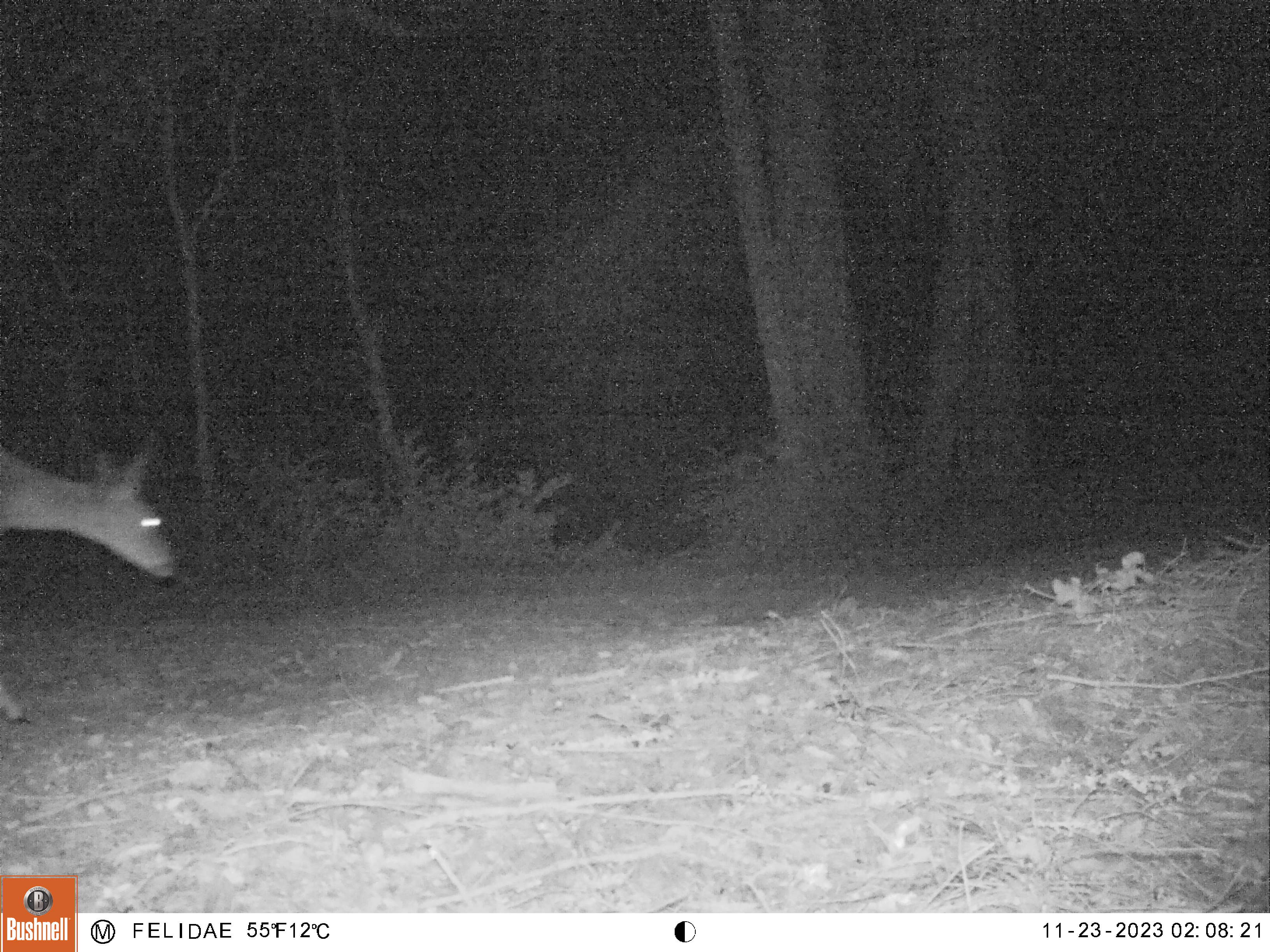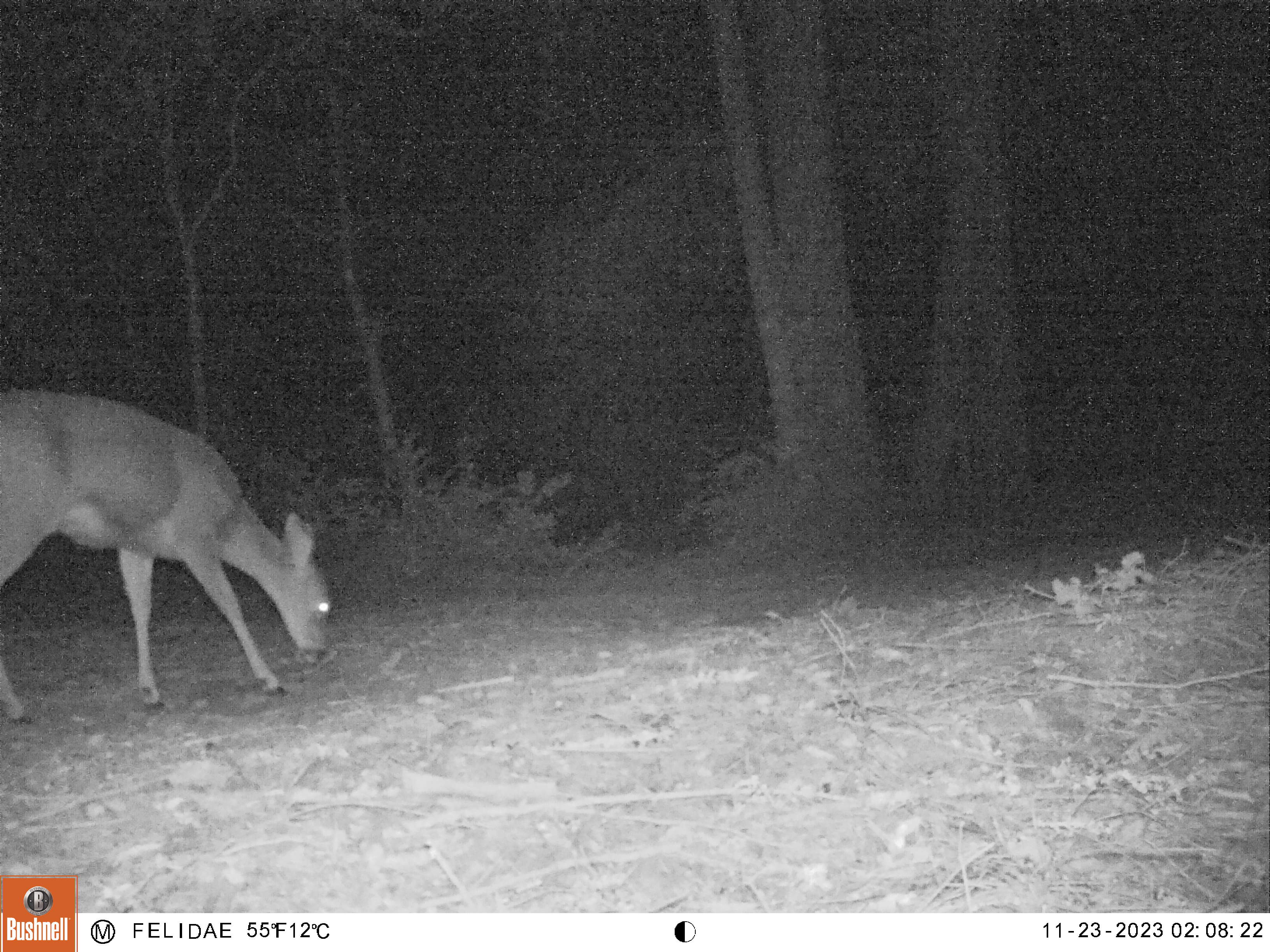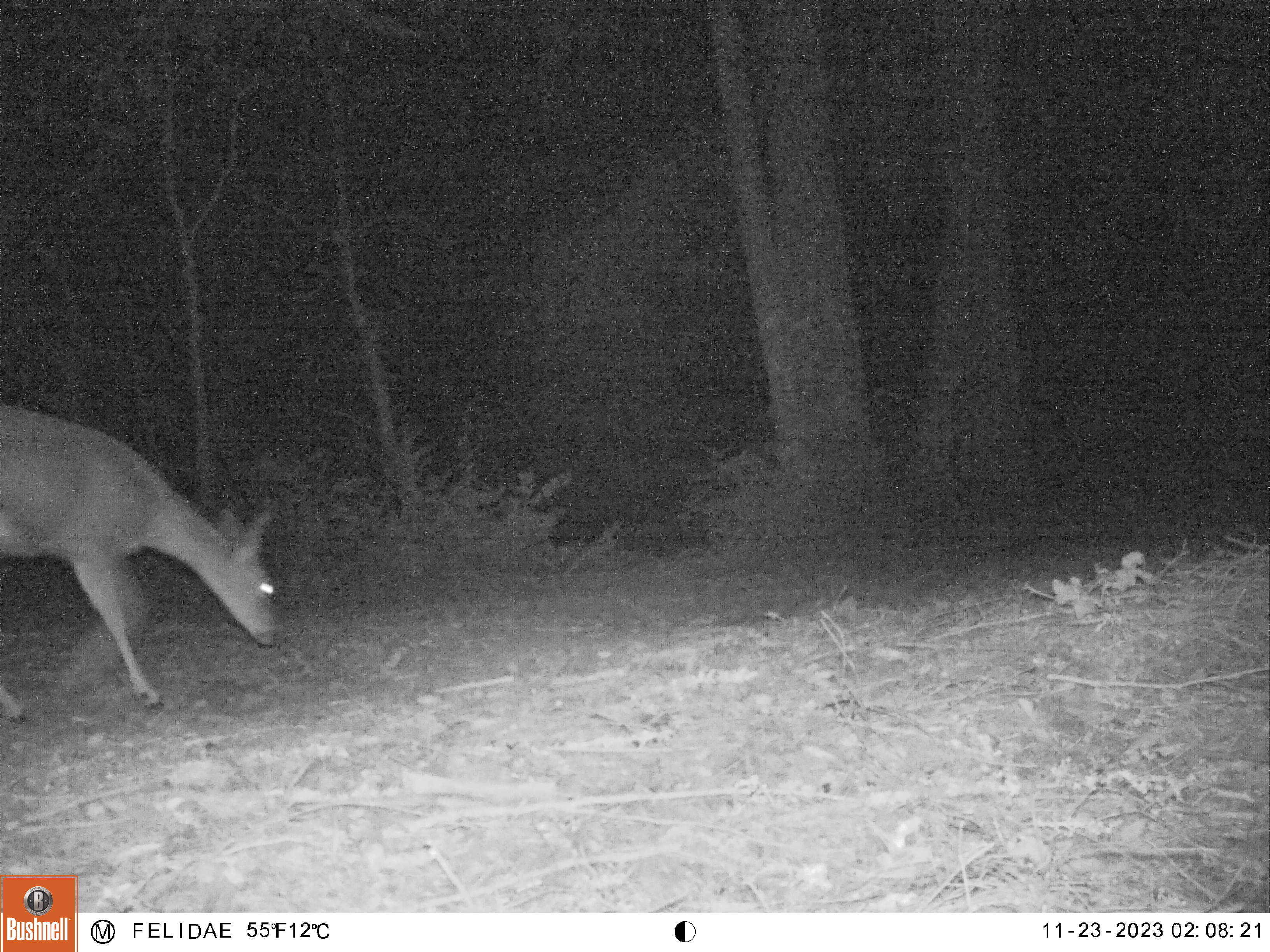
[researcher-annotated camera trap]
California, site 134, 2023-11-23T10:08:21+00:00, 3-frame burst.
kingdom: Animalia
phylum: Chordata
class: Mammalia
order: Artiodactyla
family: Cervidae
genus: Odocoileus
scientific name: Odocoileus hemionus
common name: mule deer